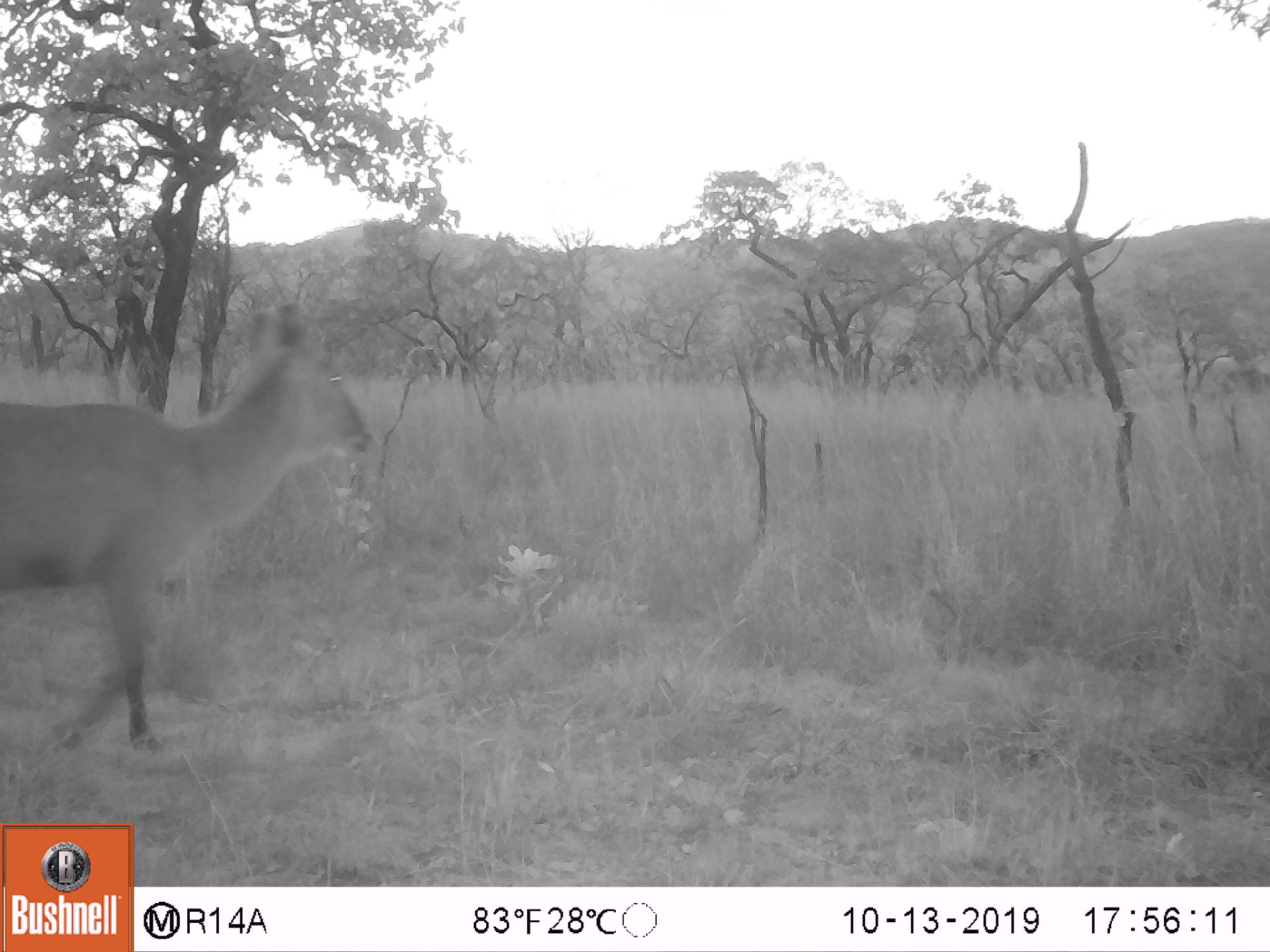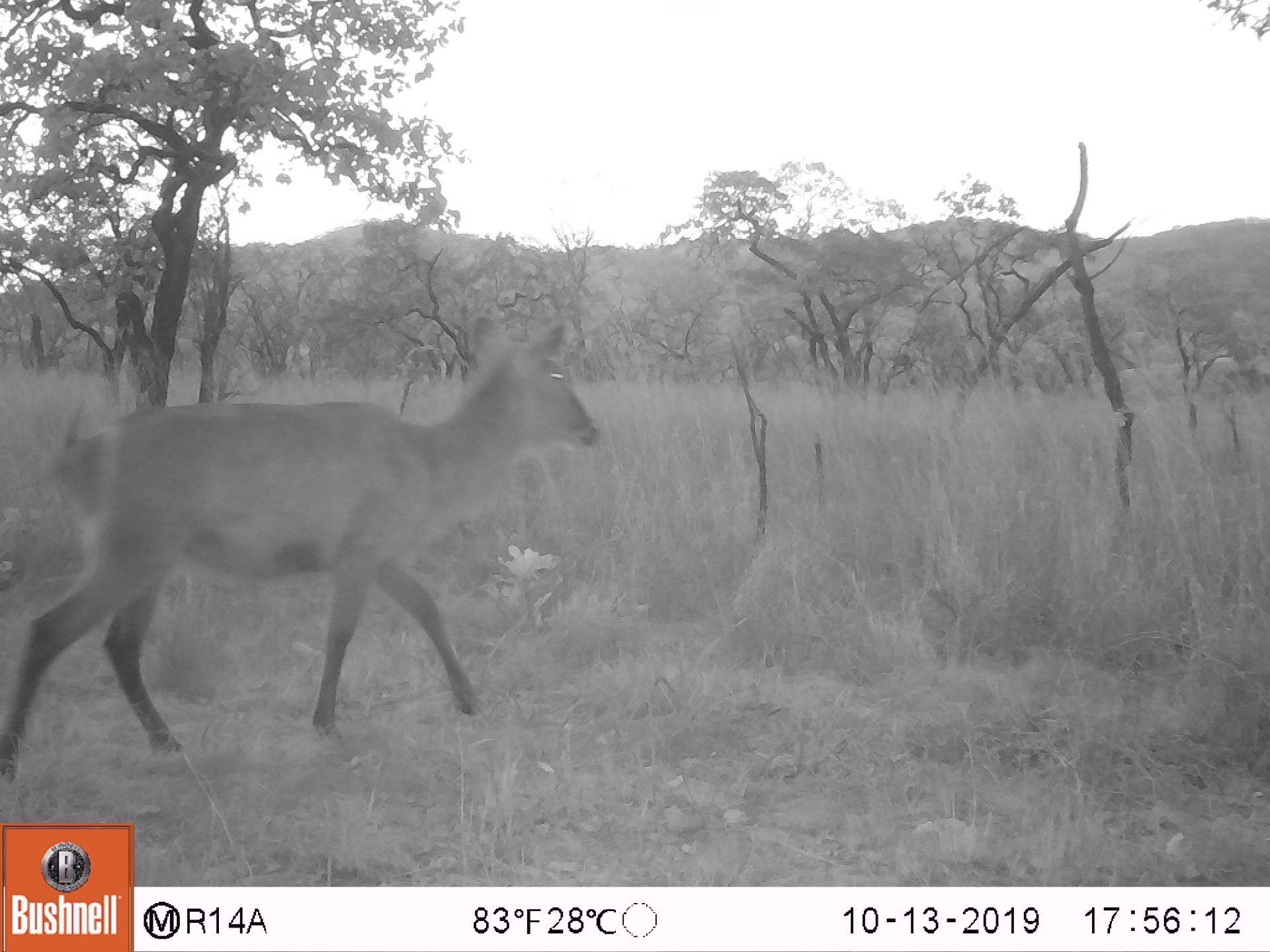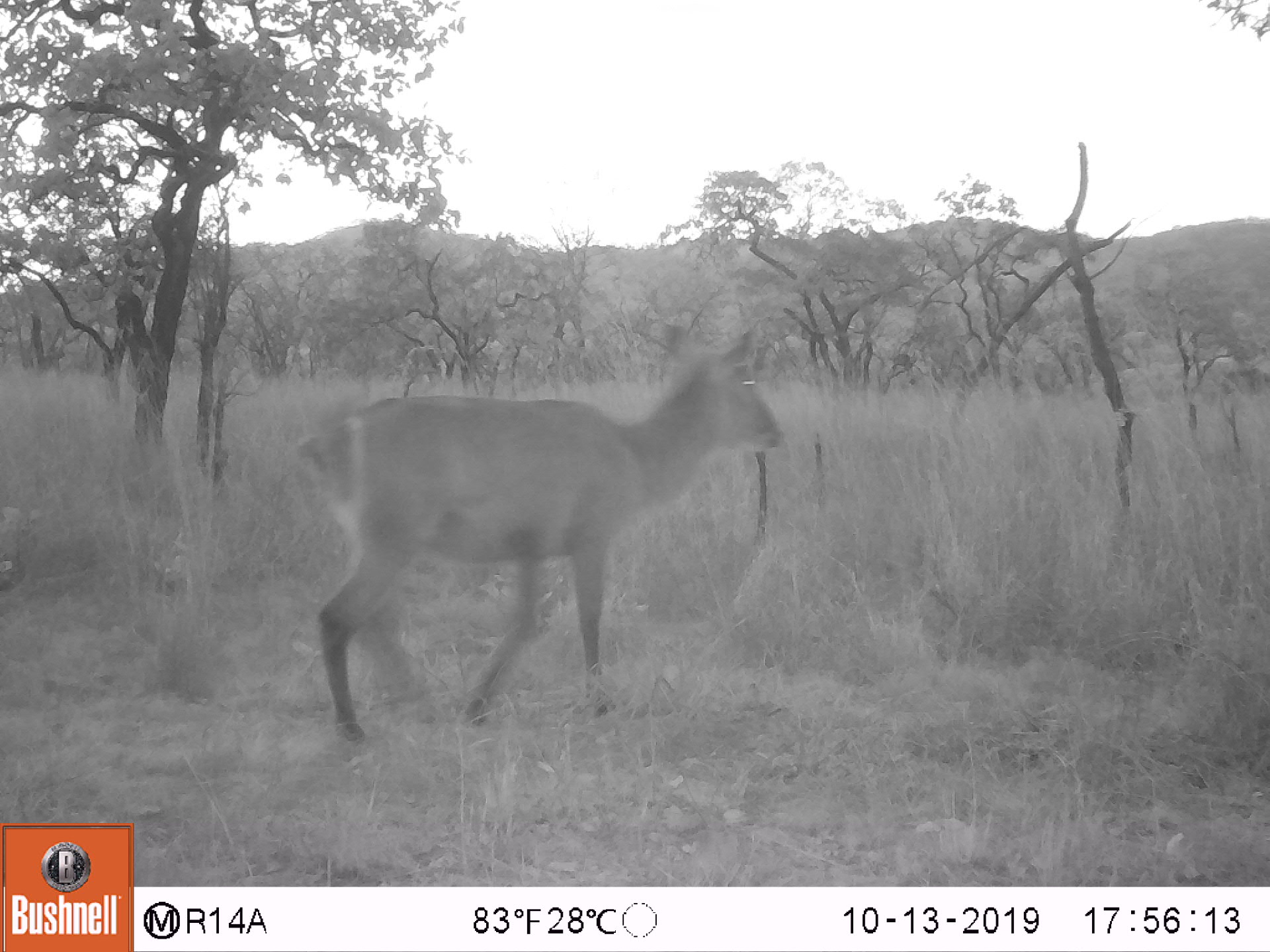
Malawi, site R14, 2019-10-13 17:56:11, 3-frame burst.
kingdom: Animalia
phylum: Chordata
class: Mammalia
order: Artiodactyla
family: Bovidae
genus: Kobus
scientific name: Kobus ellipsiprymnus ellipsiprymnus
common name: common waterbuck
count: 1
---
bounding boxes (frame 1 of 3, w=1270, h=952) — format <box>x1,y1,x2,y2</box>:
common waterbuck: <box>0,309,364,759</box>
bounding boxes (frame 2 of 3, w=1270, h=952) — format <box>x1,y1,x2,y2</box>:
common waterbuck: <box>0,314,602,781</box>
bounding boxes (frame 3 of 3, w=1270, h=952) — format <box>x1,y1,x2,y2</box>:
common waterbuck: <box>303,323,786,734</box>